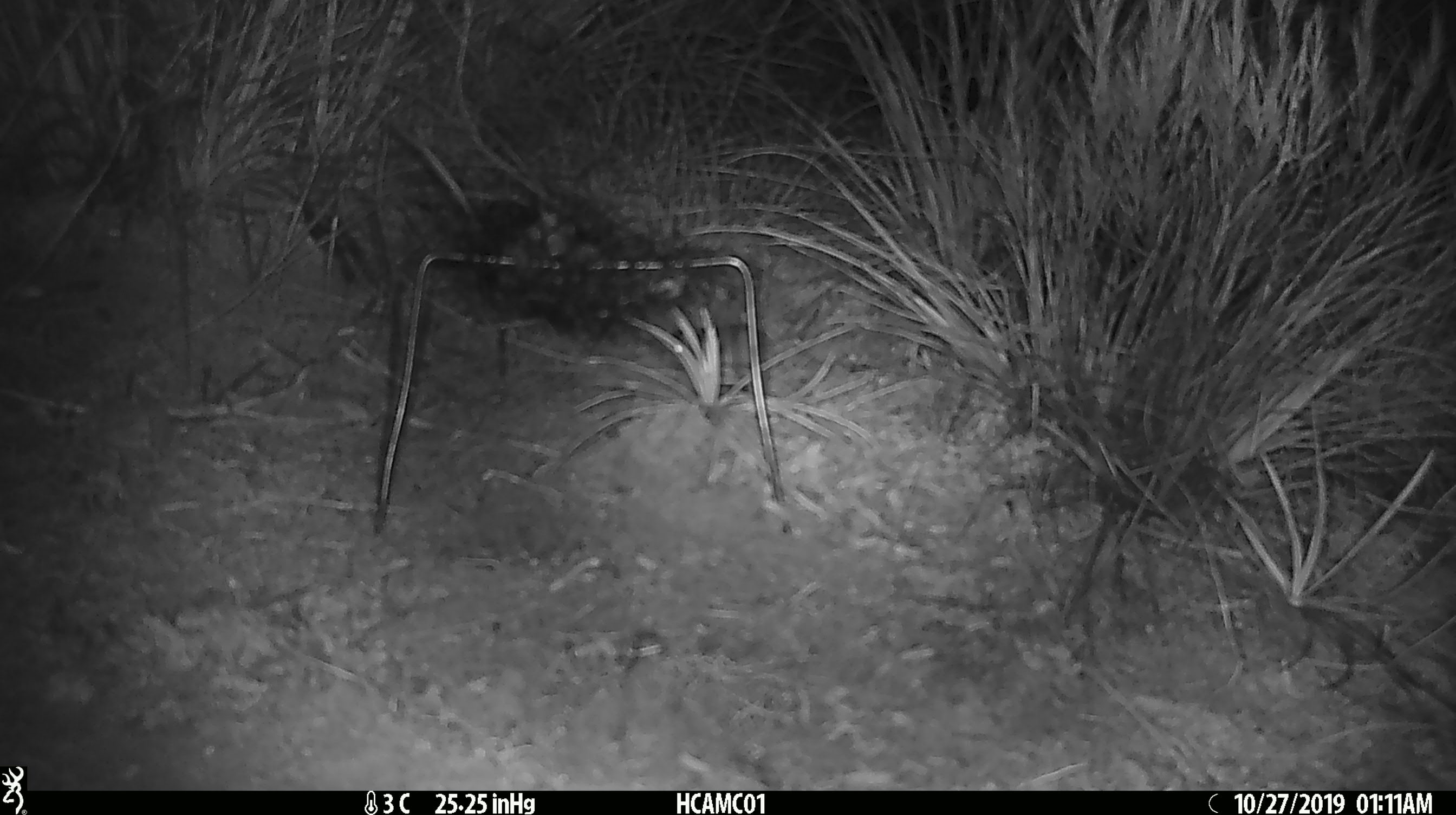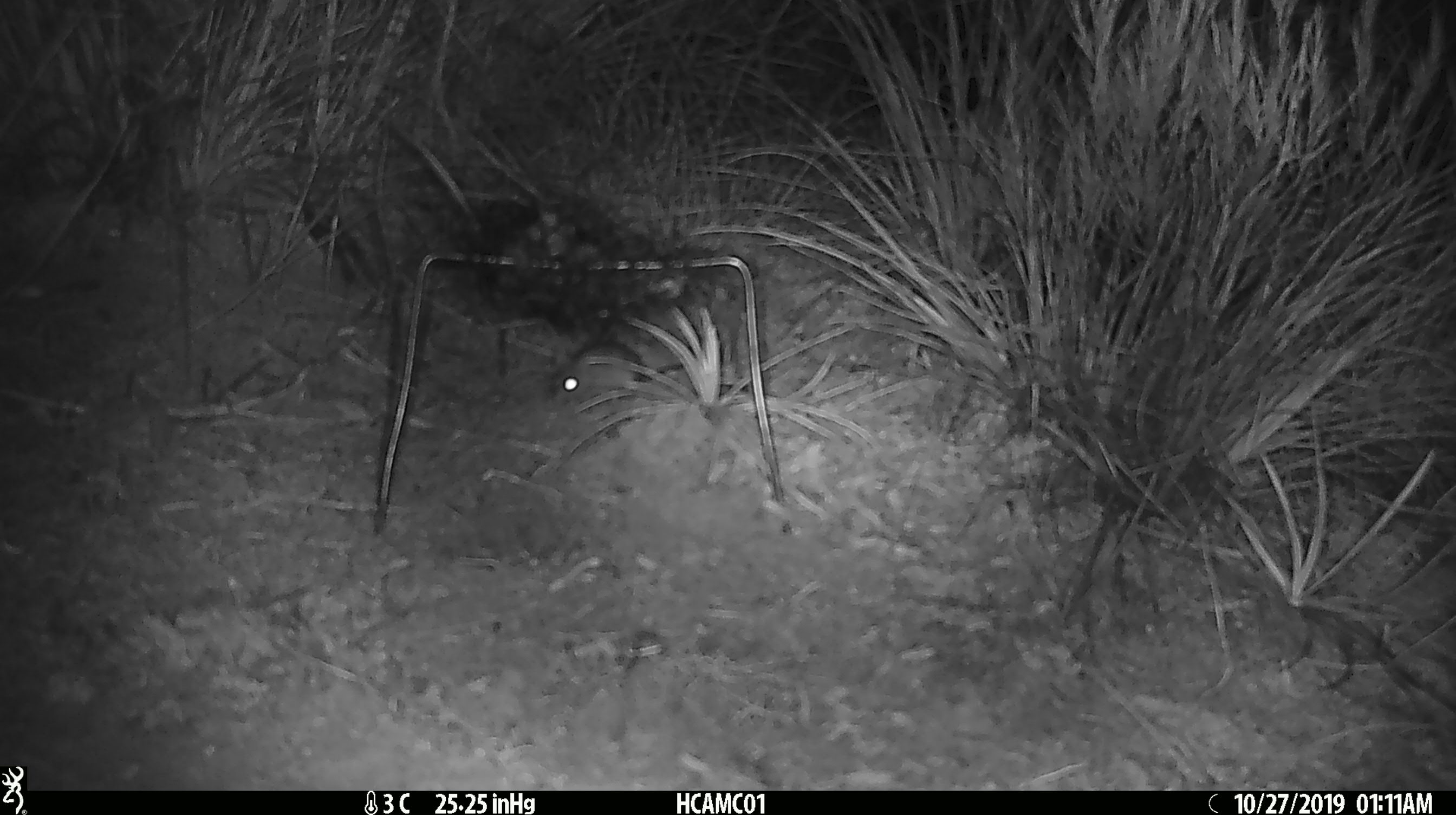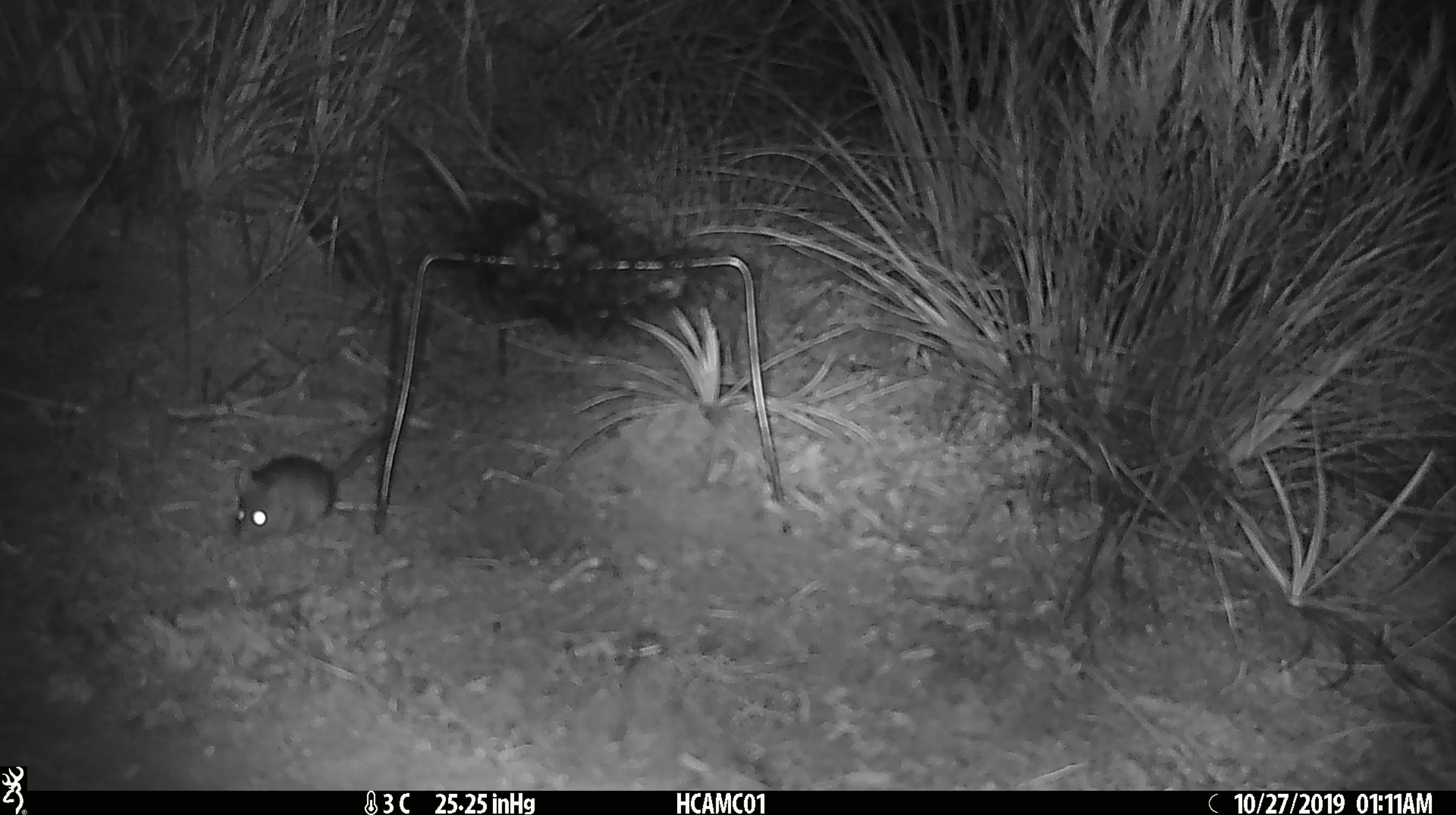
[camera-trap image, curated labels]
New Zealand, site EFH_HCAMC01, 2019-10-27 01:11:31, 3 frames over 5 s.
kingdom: Animalia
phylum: Chordata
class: Mammalia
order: Rodentia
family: Muridae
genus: Mus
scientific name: Mus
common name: mouse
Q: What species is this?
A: Mouse (Mus).